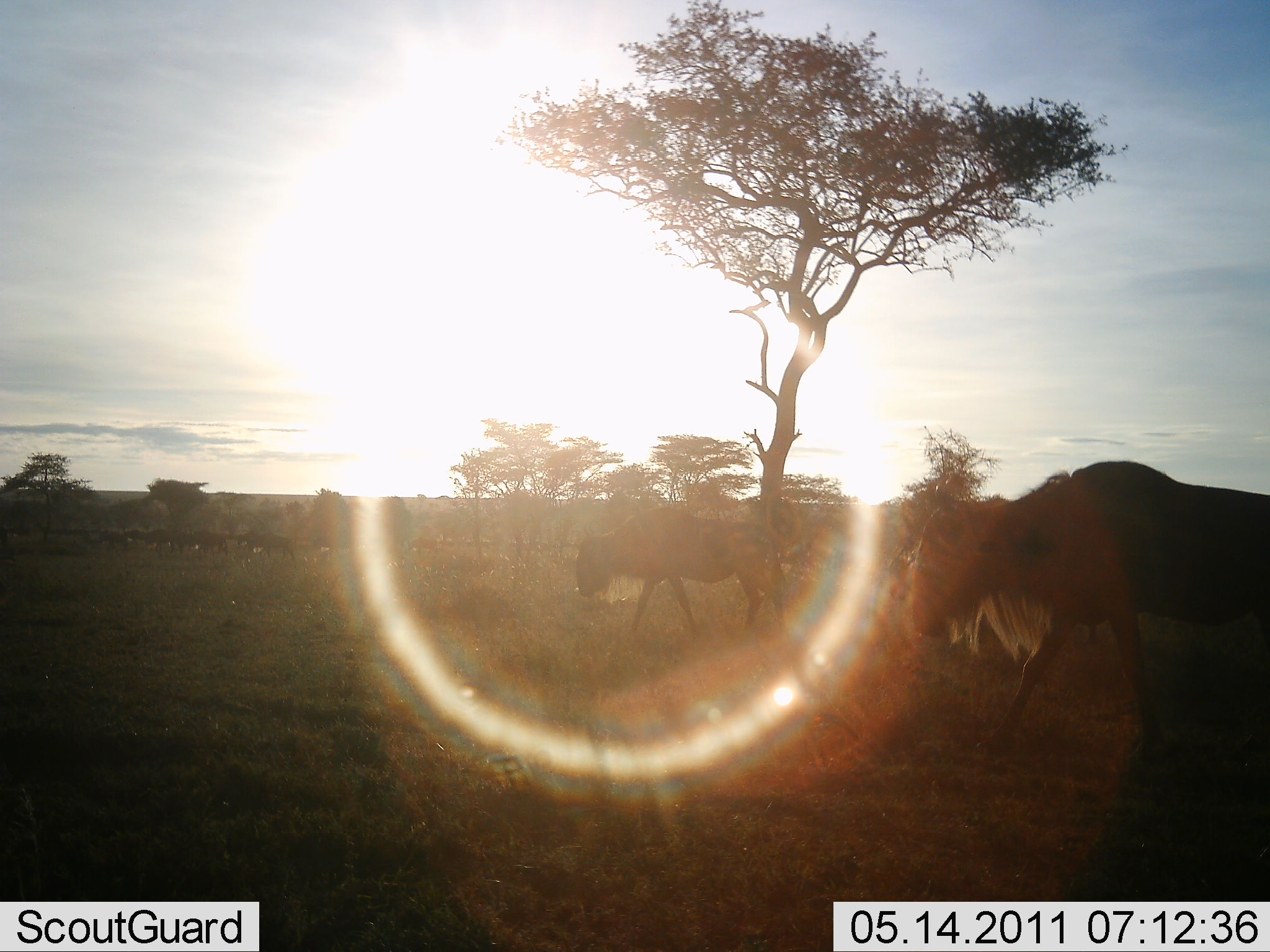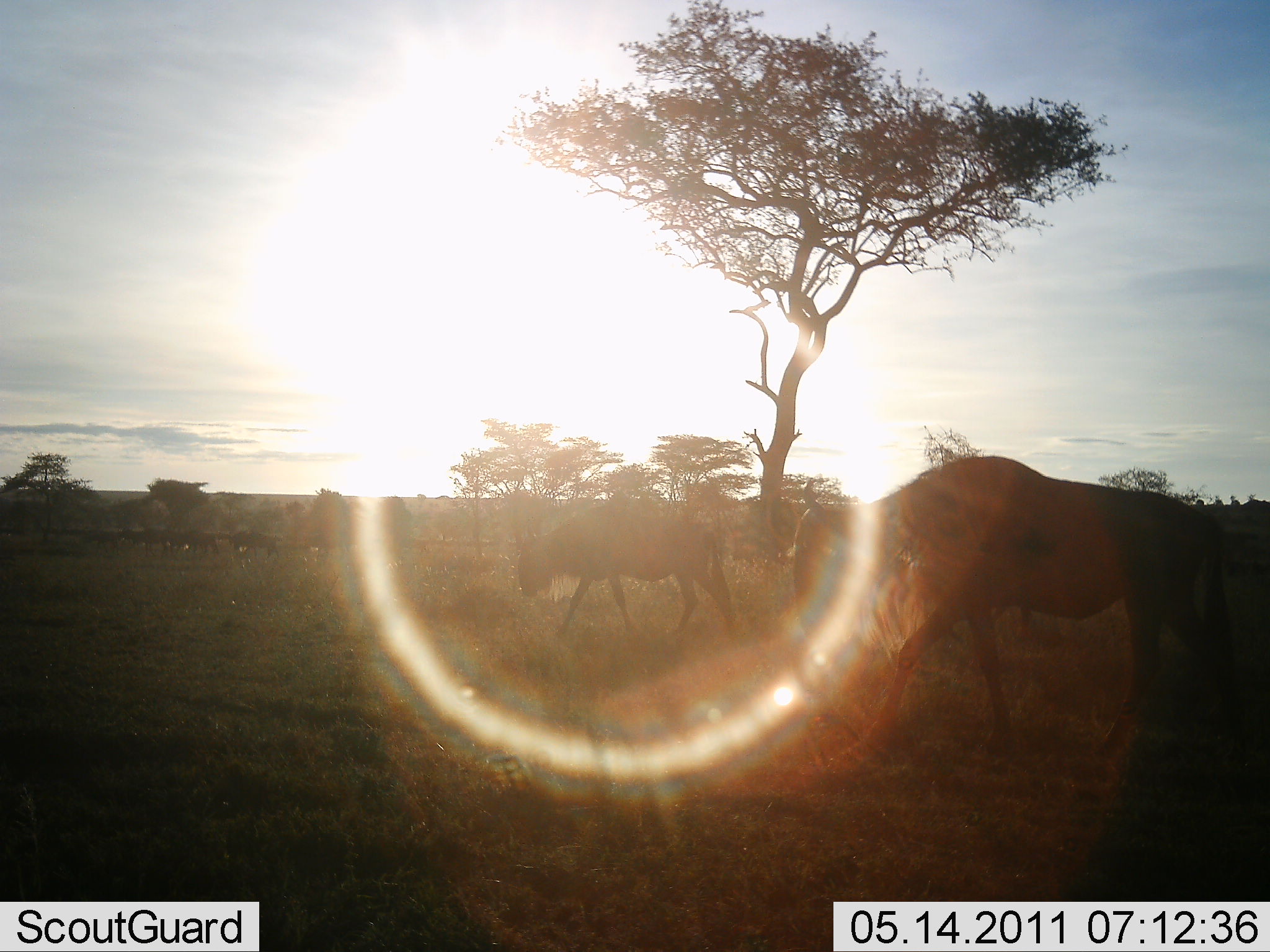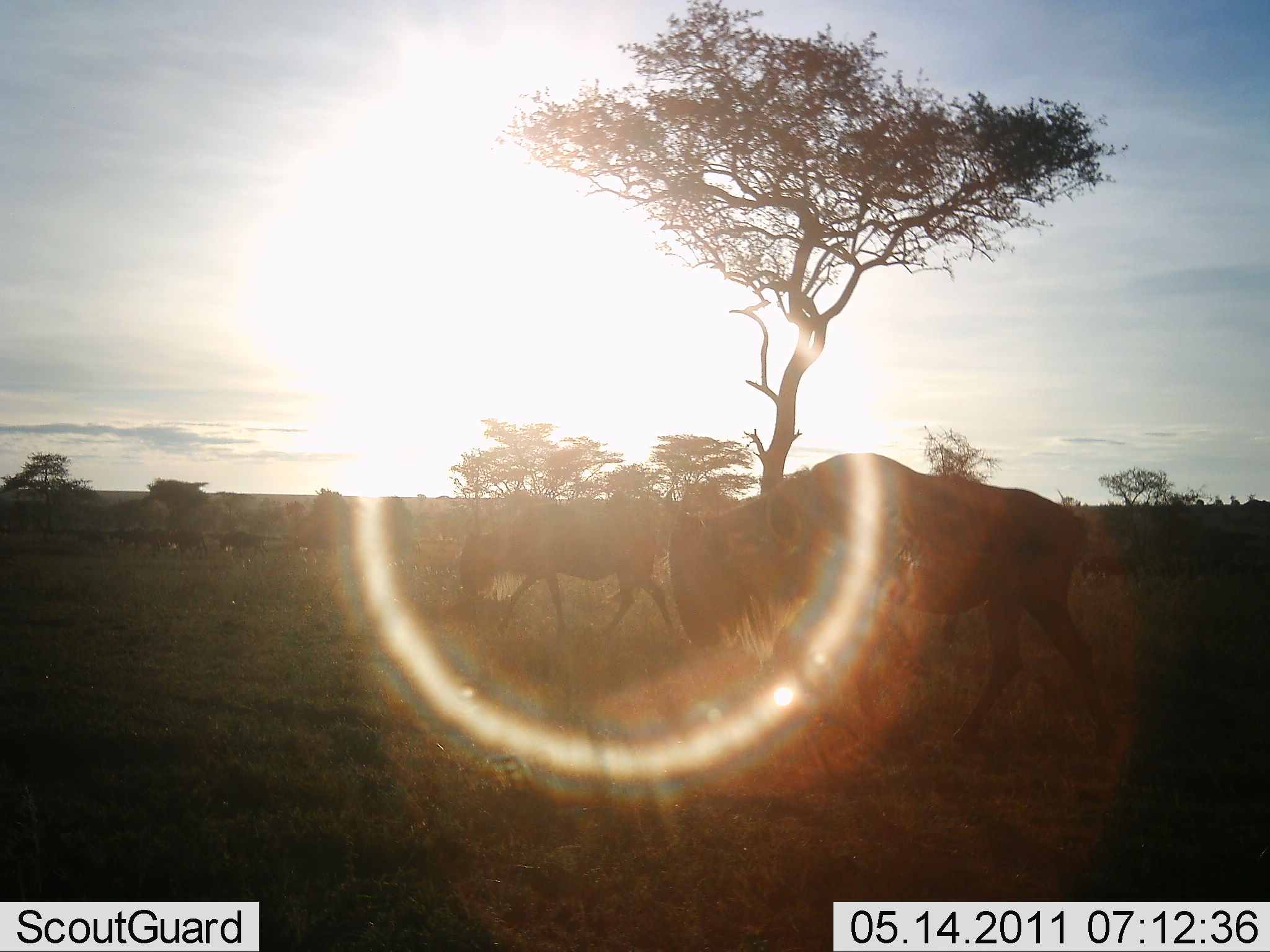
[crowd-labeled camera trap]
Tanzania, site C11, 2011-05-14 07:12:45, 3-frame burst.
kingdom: Animalia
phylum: Chordata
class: Mammalia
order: Artiodactyla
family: Bovidae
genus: Connochaetes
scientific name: Connochaetes taurinus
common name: blue wildebeest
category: wildebeest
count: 11-50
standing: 7%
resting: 0%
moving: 100%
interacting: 0%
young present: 0%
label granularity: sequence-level